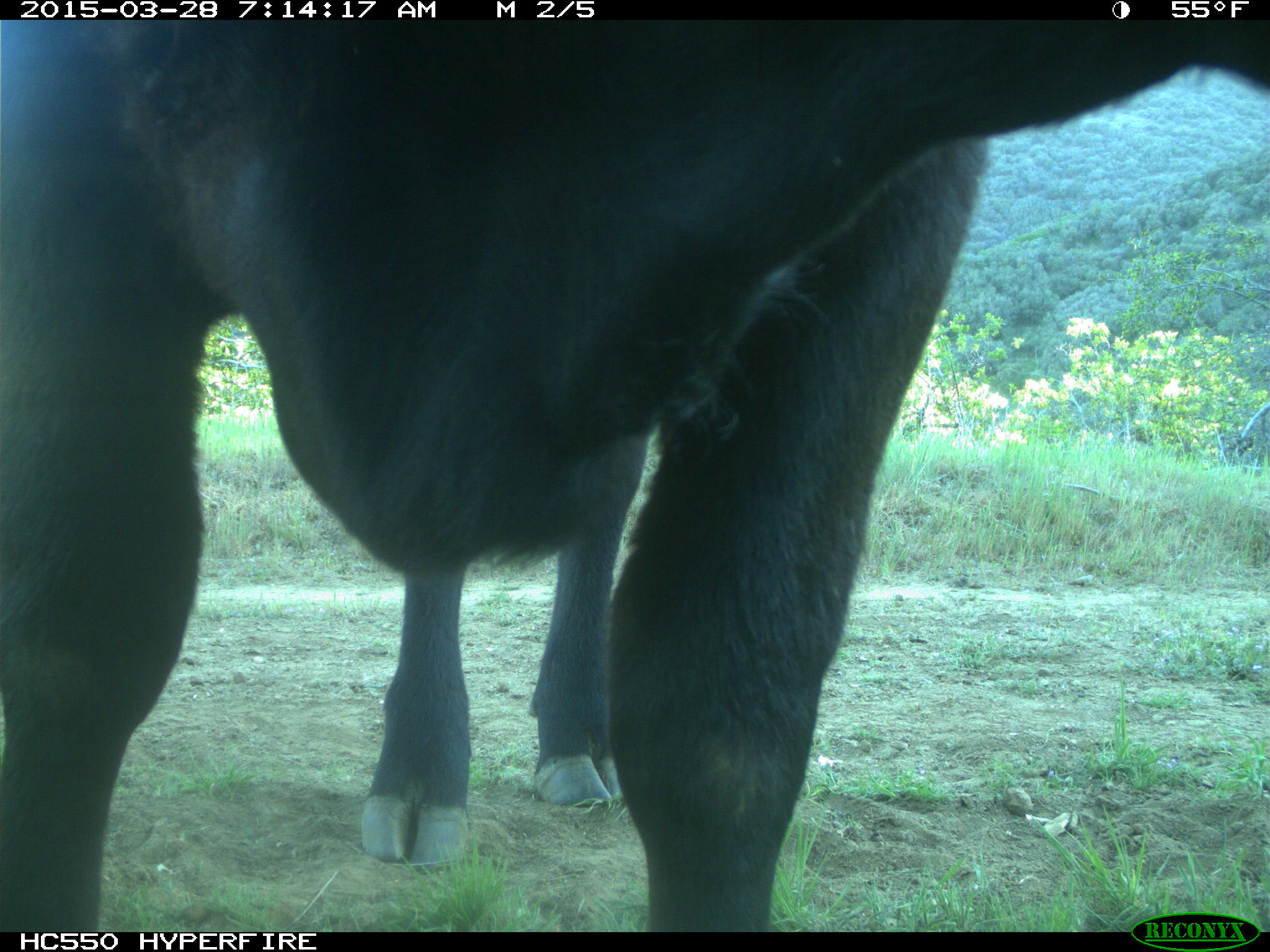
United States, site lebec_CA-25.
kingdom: Animalia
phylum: Chordata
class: Mammalia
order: Artiodactyla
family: Bovidae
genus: Bos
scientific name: Bos taurus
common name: domestic cow